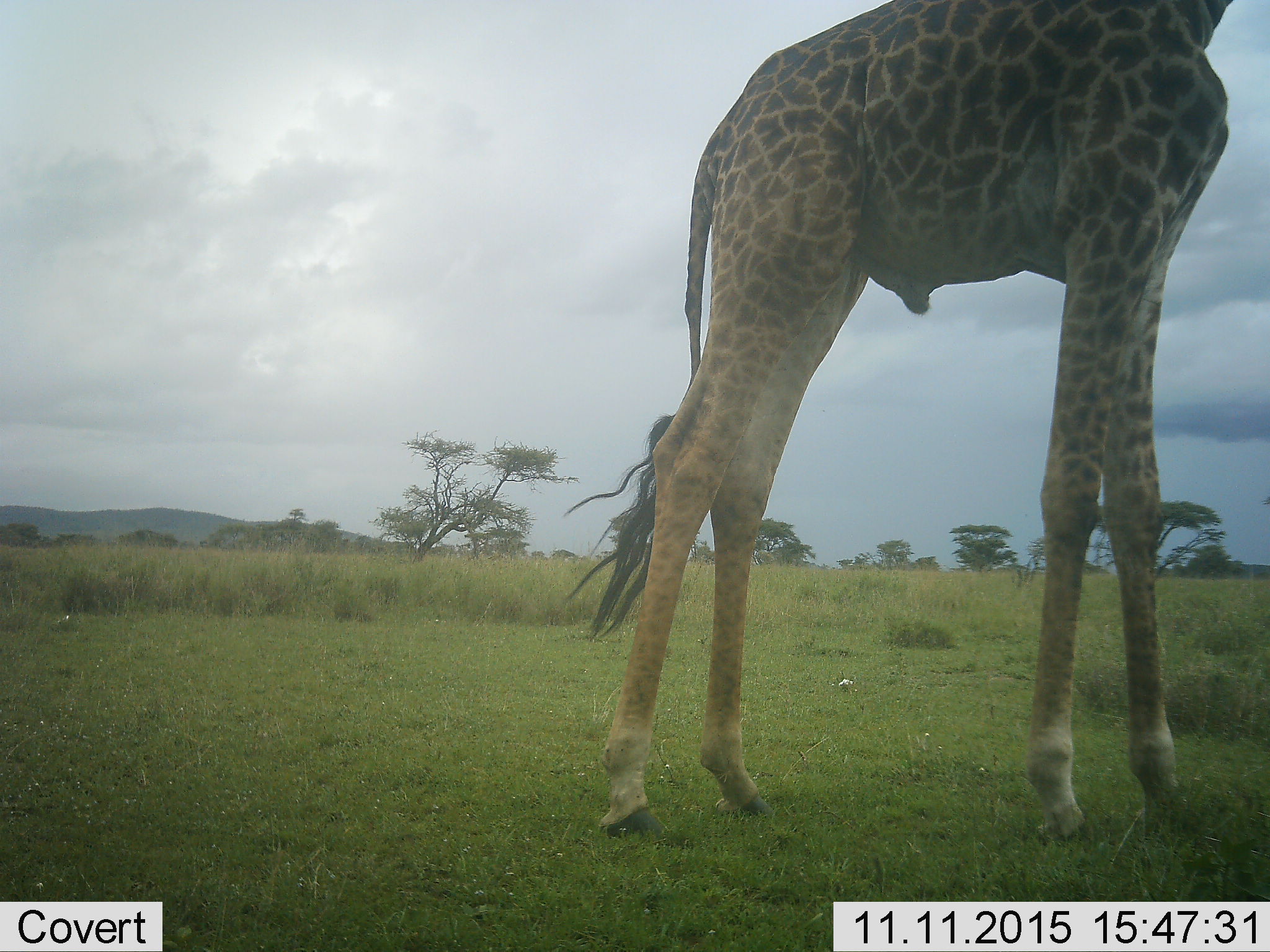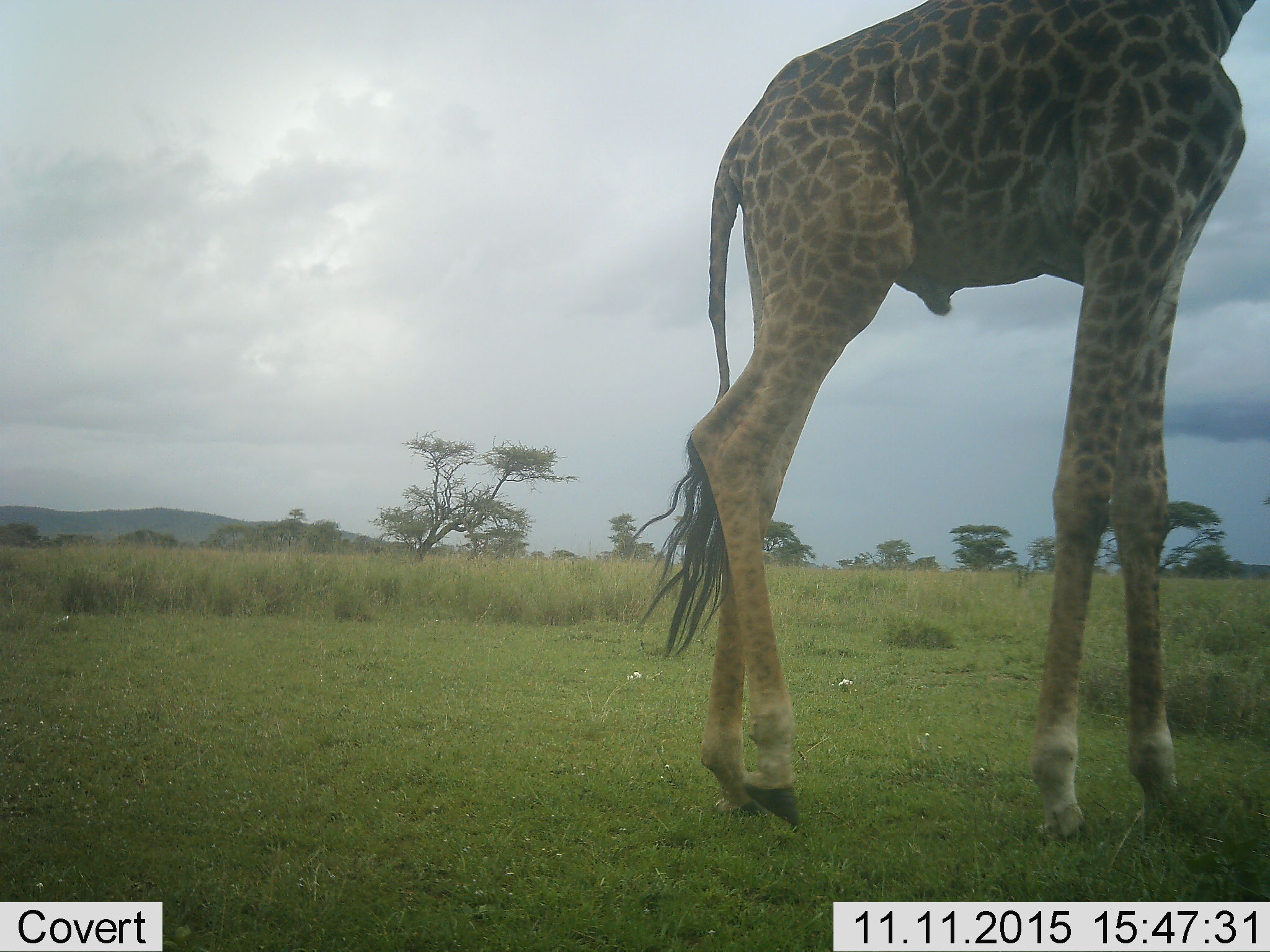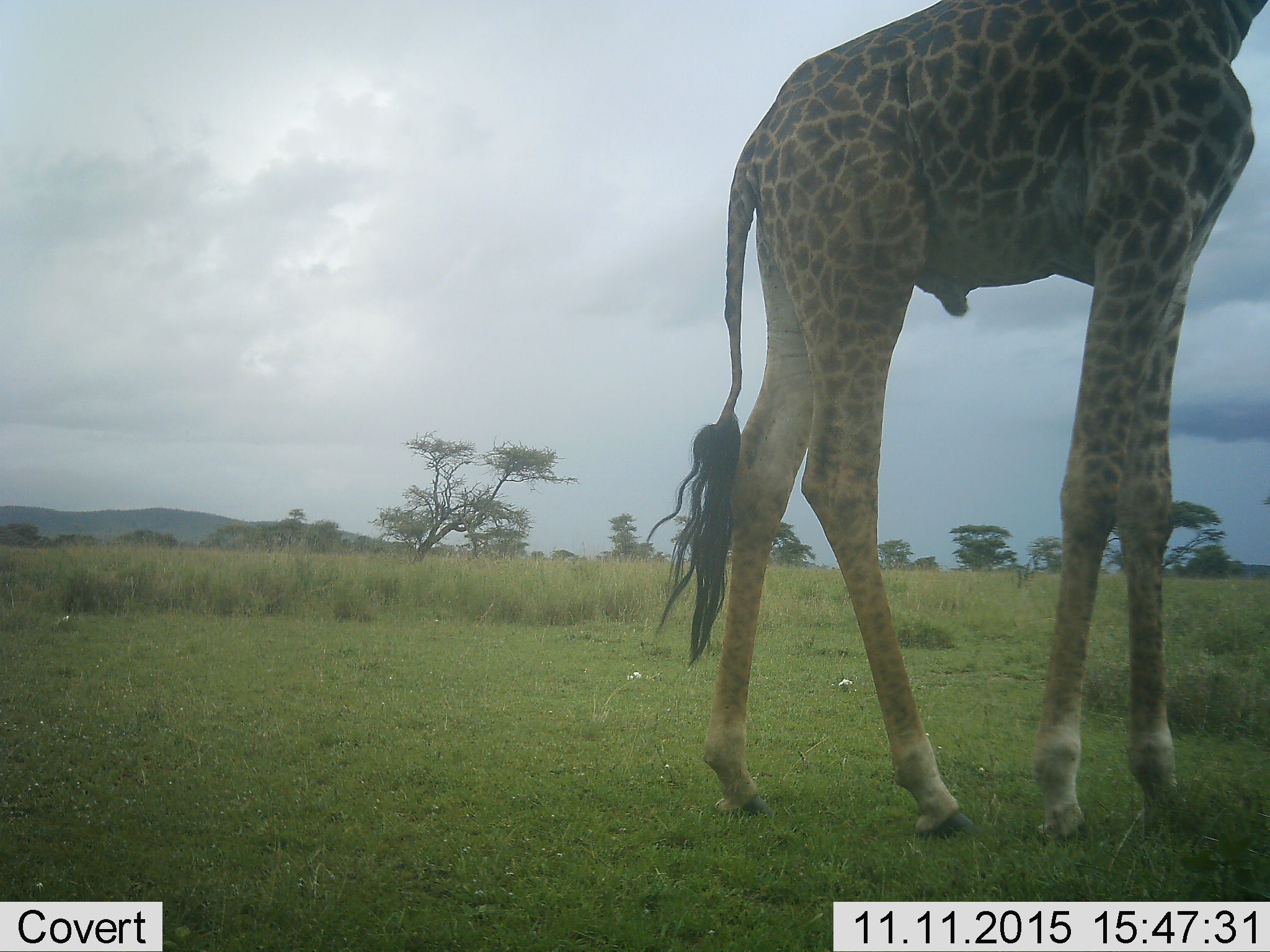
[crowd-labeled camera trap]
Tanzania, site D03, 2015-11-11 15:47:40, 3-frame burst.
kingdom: Animalia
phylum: Chordata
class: Mammalia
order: Artiodactyla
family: Giraffidae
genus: Giraffa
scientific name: Giraffa camelopardalis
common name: giraffe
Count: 1.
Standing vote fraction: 67%.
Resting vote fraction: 0%.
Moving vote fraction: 33%.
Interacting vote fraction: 0%.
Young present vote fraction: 0%.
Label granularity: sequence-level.